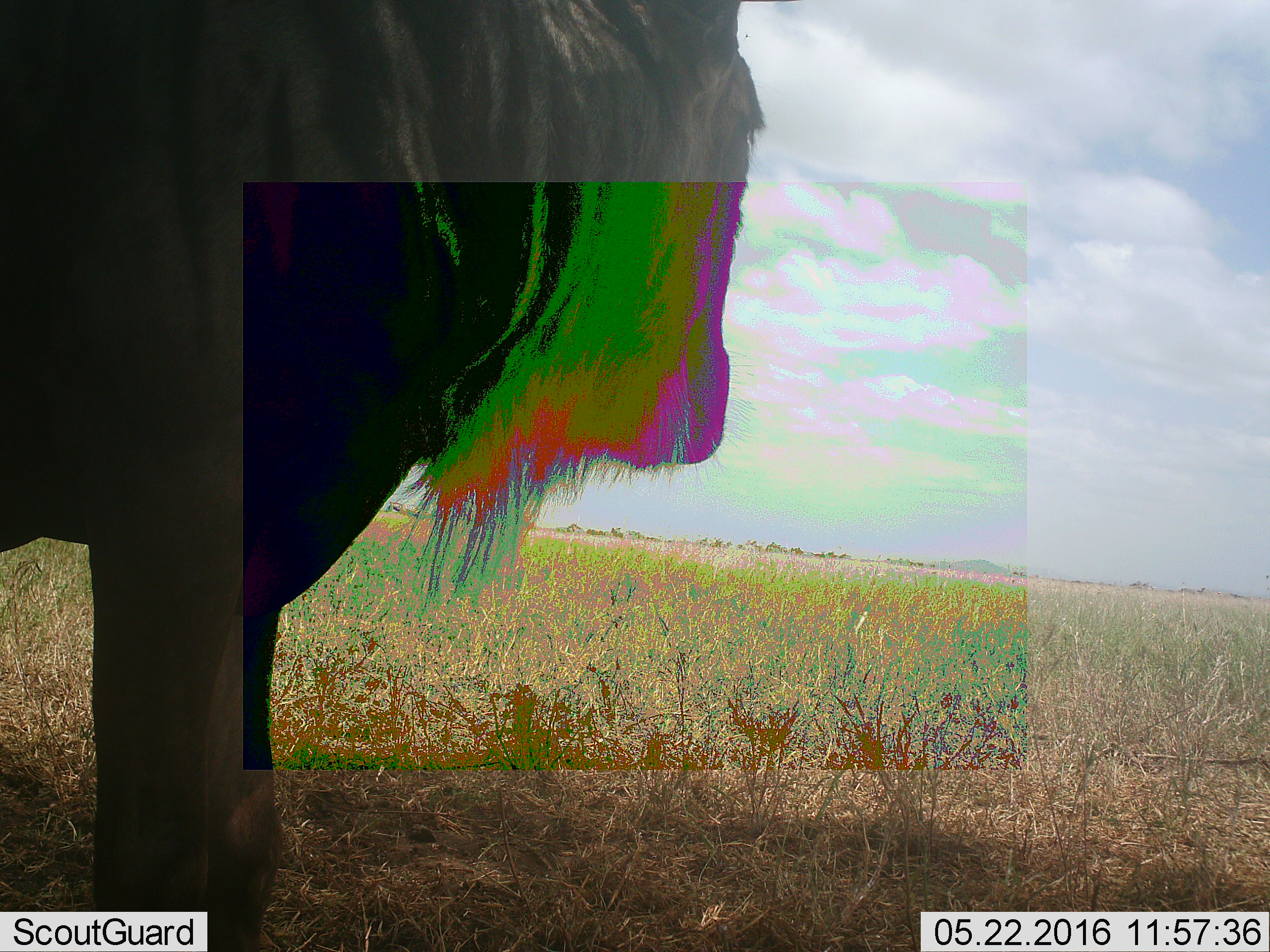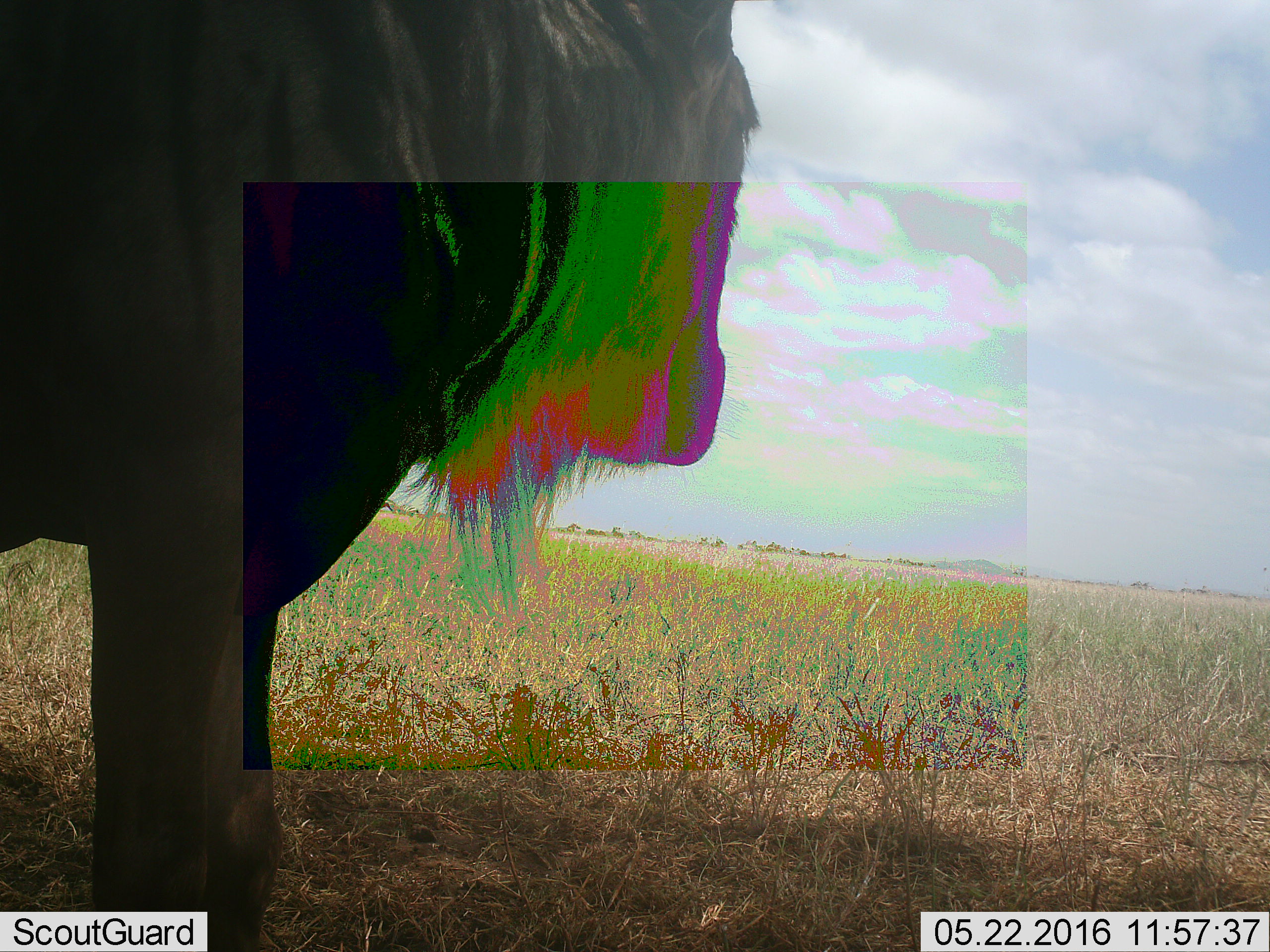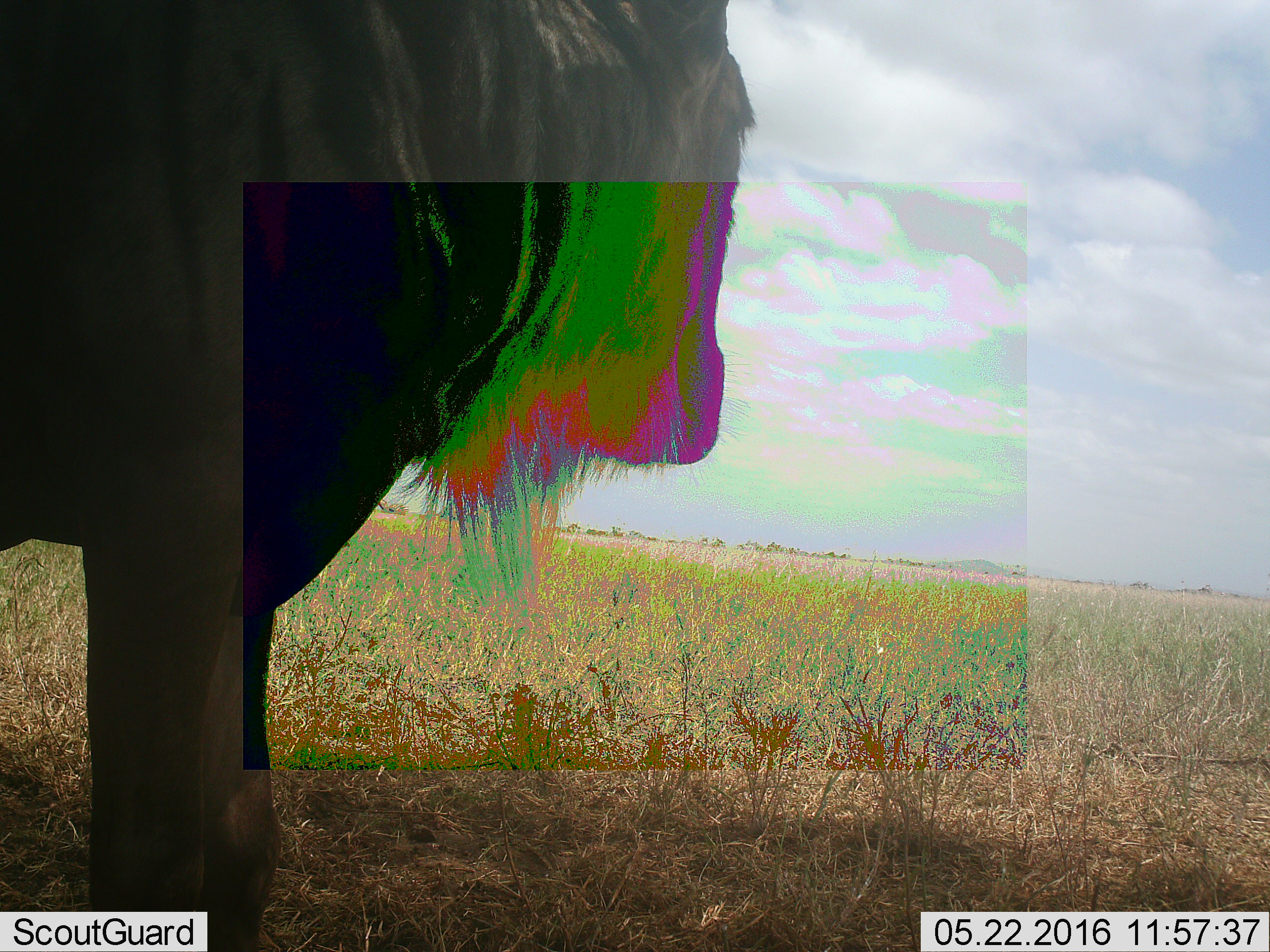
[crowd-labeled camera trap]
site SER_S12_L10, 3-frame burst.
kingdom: Animalia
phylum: Chordata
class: Mammalia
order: Artiodactyla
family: Bovidae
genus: Connochaetes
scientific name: Connochaetes taurinus taurinus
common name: blue wildebeest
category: wildebeestblue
Wildebeestblue (blue wildebeest) (Connochaetes taurinus taurinus), count 1. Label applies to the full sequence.